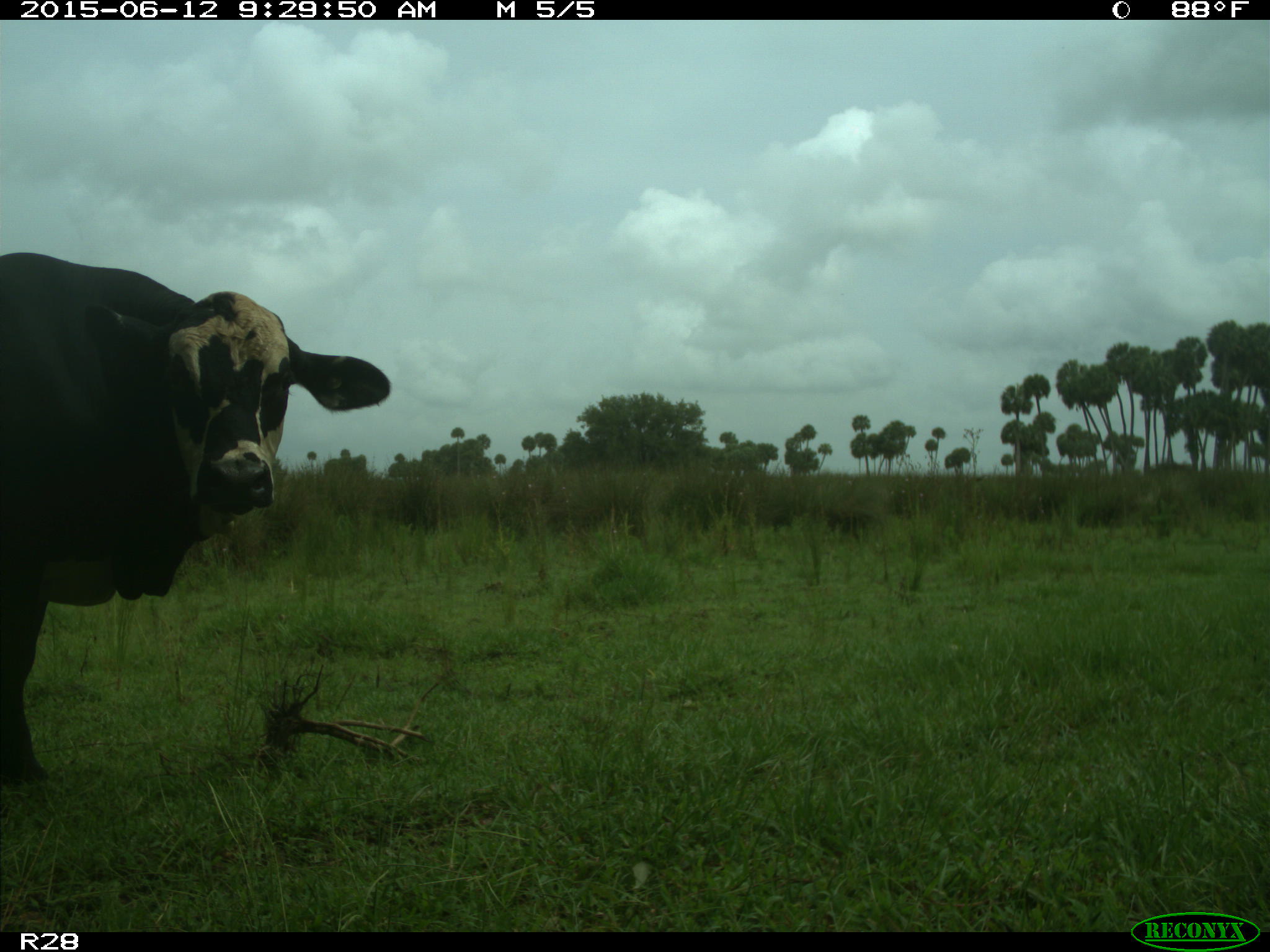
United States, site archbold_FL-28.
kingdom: Animalia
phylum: Chordata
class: Mammalia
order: Artiodactyla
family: Bovidae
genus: Bos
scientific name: Bos taurus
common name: domestic cow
Bos taurus (domestic cow).